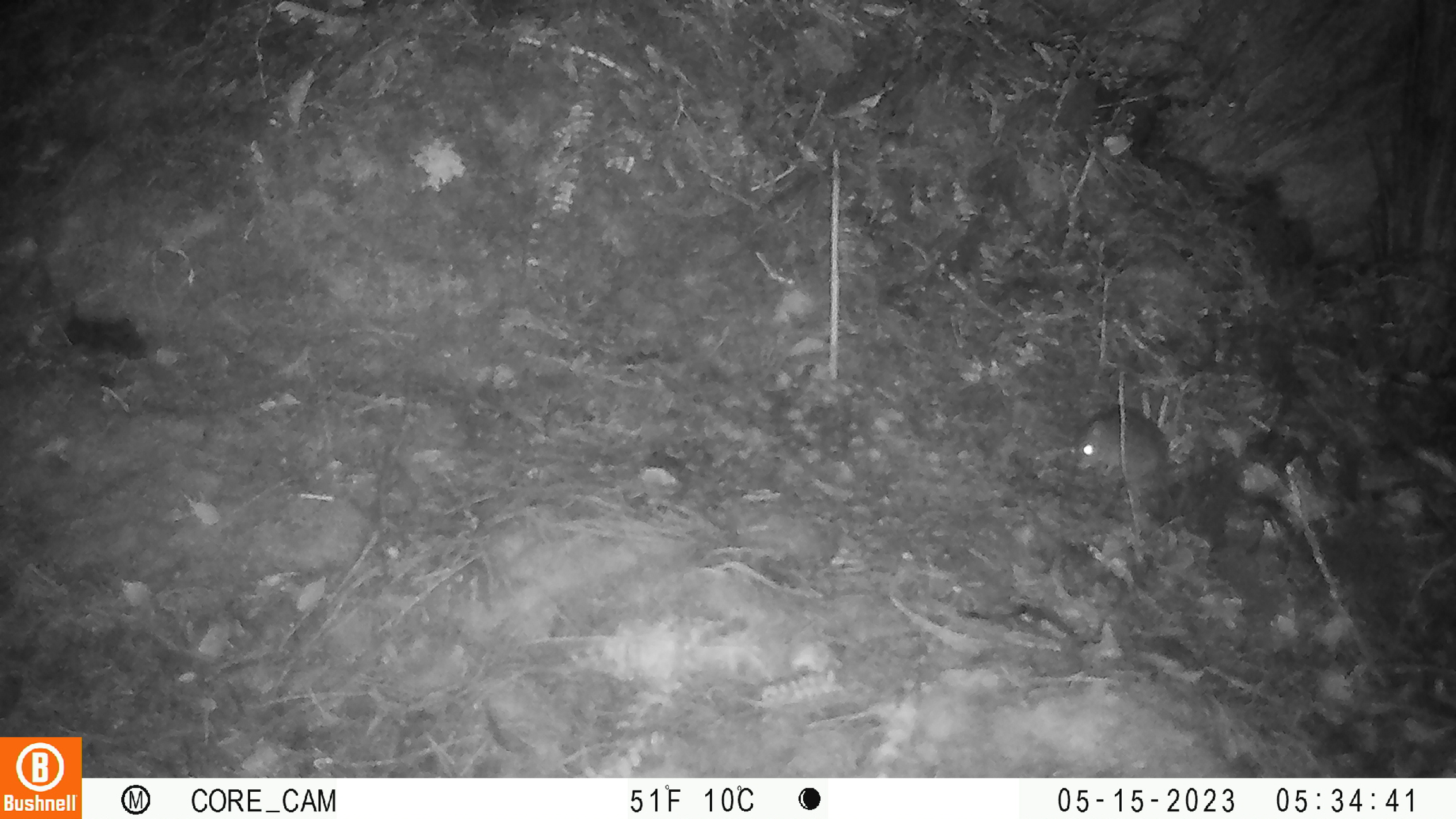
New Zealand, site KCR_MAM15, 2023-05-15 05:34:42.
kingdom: Animalia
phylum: Chordata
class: Mammalia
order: Rodentia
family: Muridae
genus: Rattus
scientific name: Rattus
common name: rat